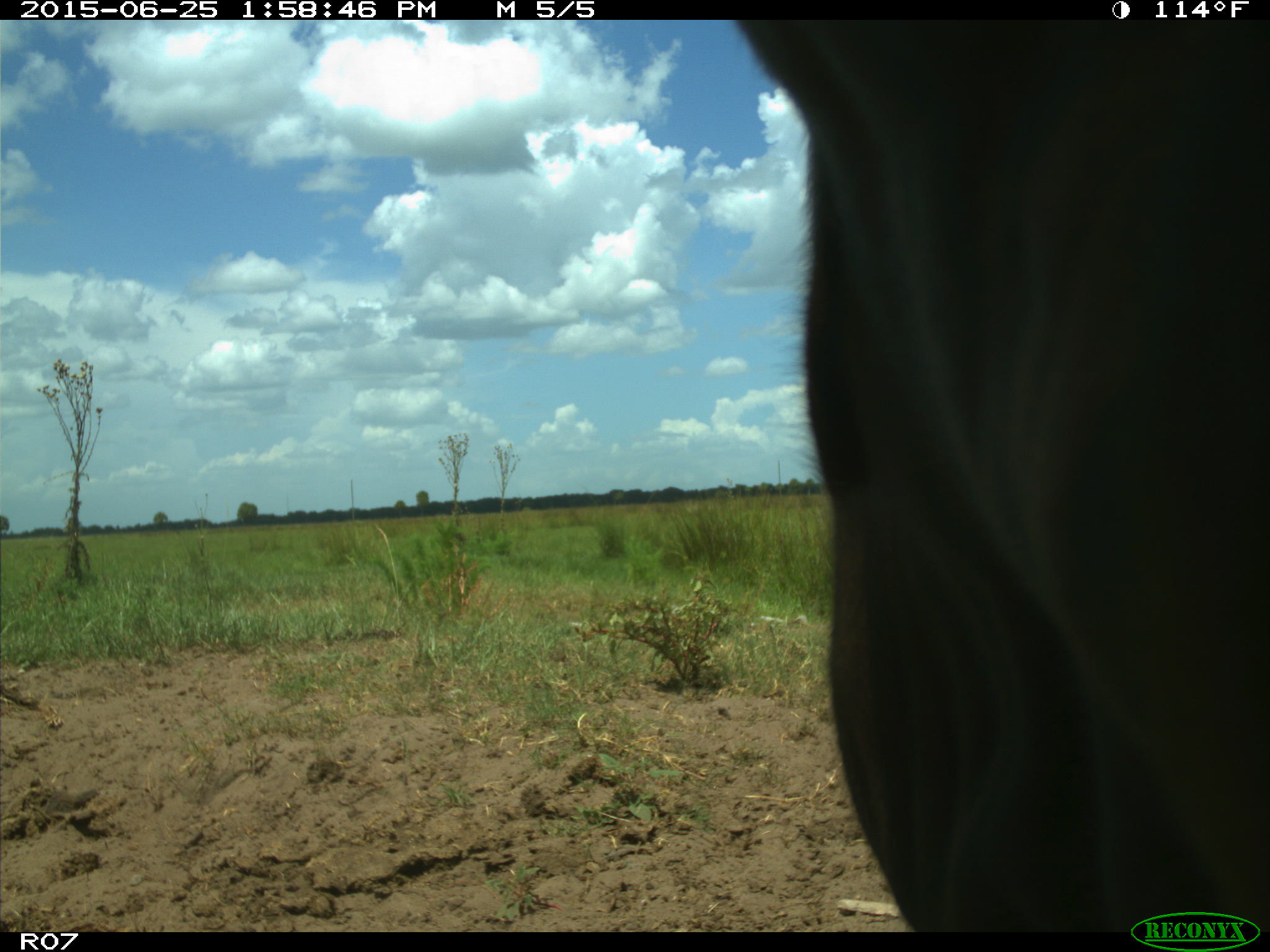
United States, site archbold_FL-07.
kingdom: Animalia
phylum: Chordata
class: Mammalia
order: Artiodactyla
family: Bovidae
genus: Bos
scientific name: Bos taurus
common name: domestic cow